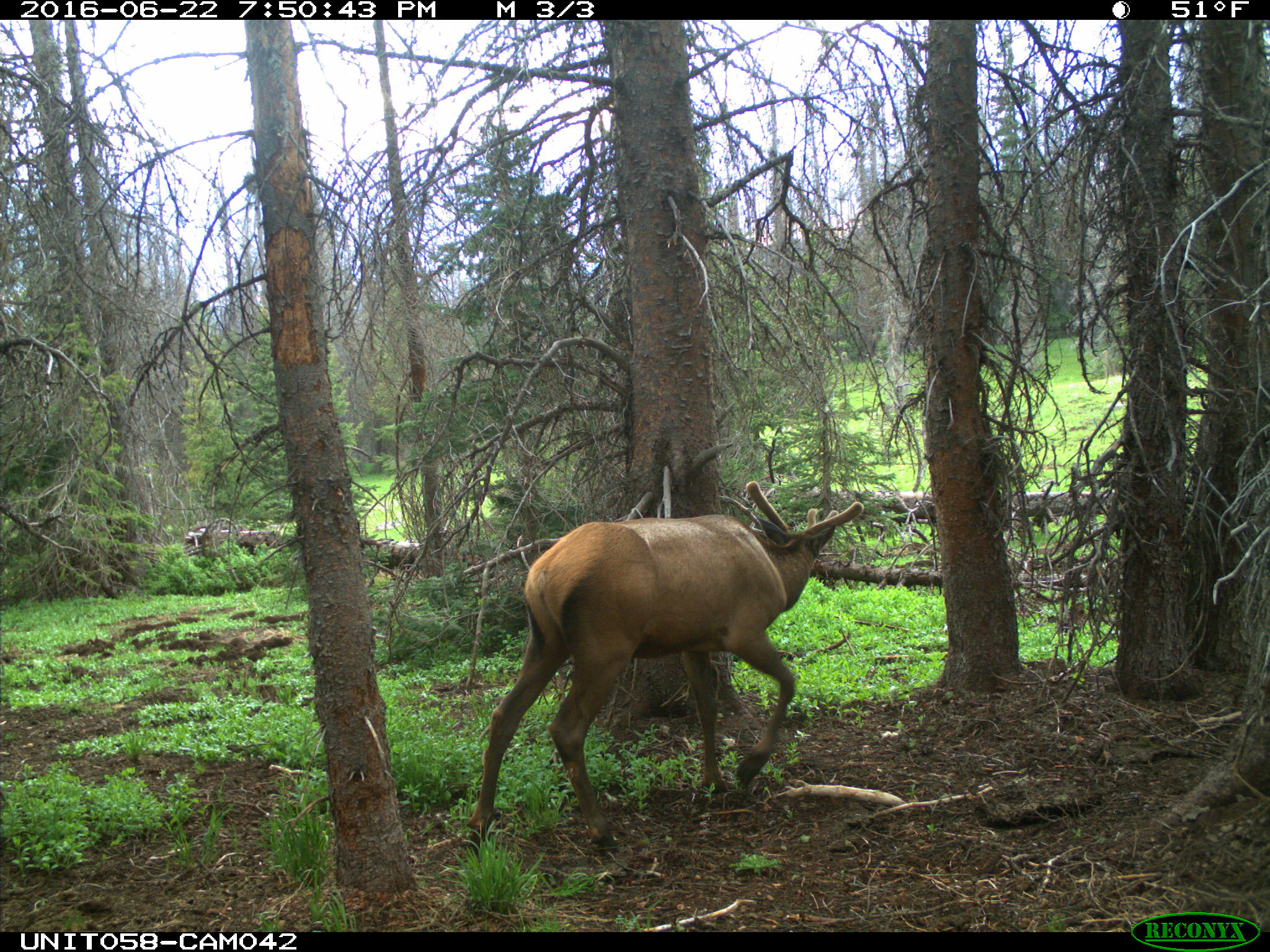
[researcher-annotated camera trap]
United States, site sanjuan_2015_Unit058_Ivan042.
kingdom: Animalia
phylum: Chordata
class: Mammalia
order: Artiodactyla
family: Cervidae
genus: Cervus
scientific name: Cervus elaphus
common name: red deer